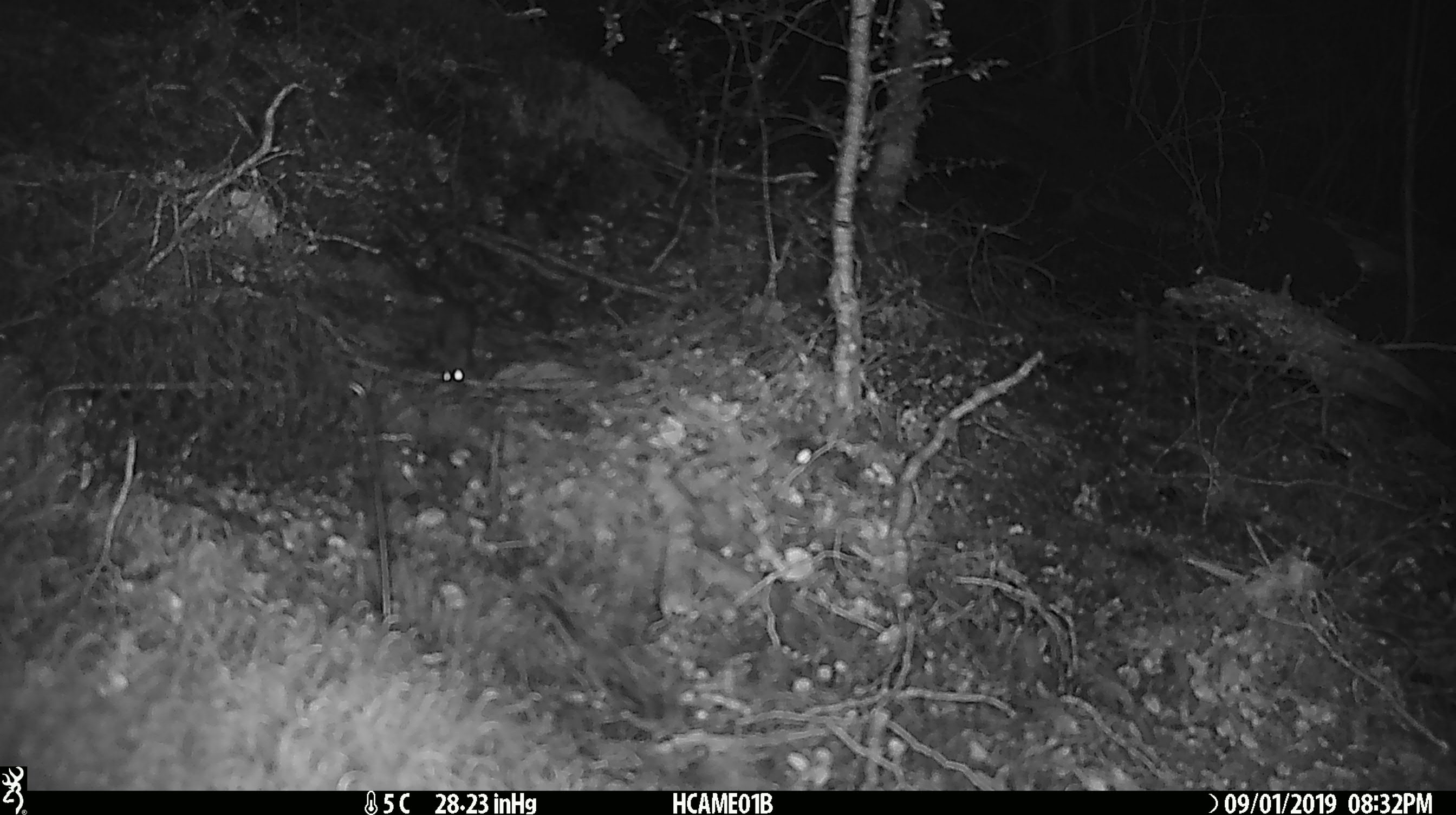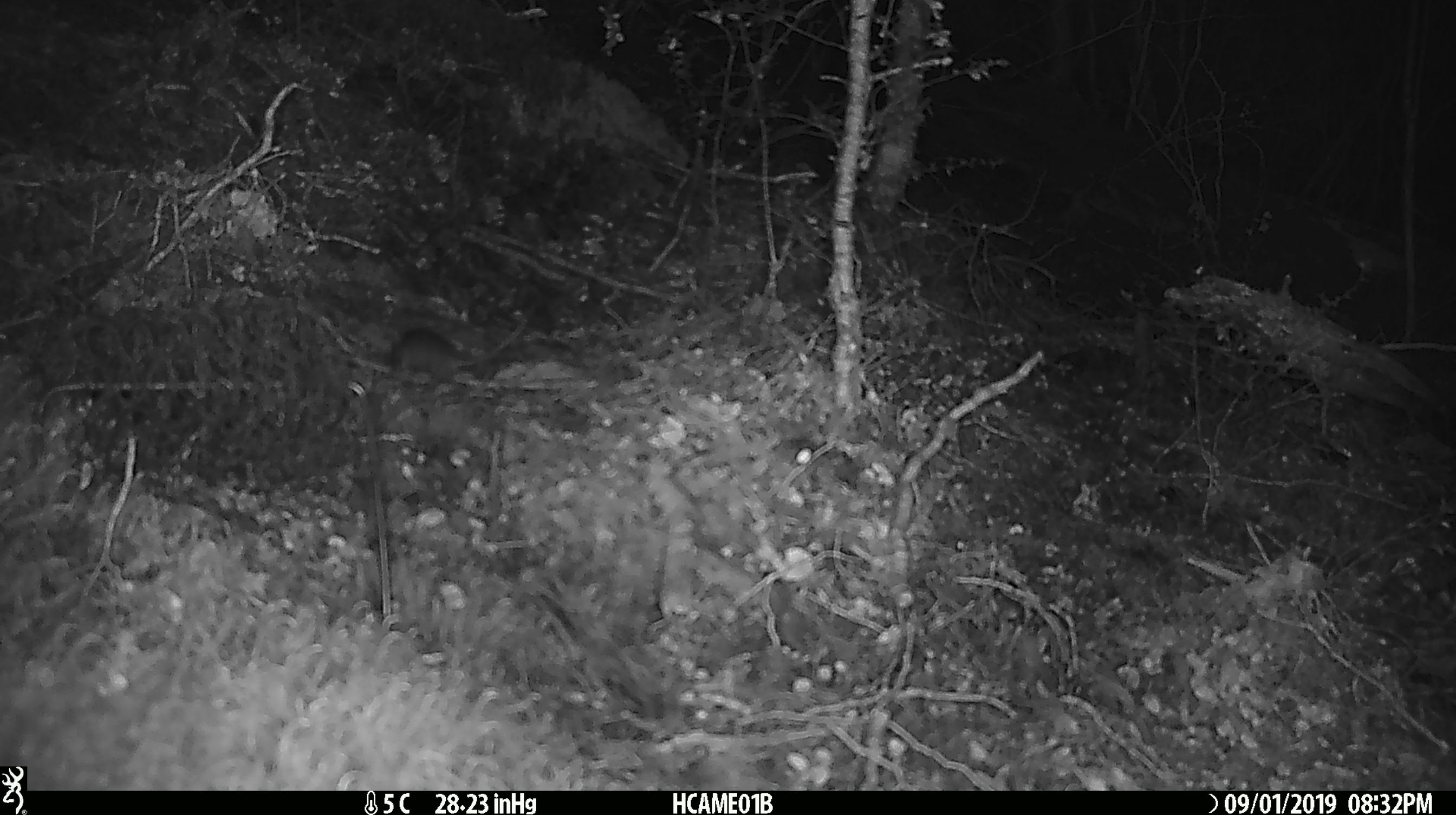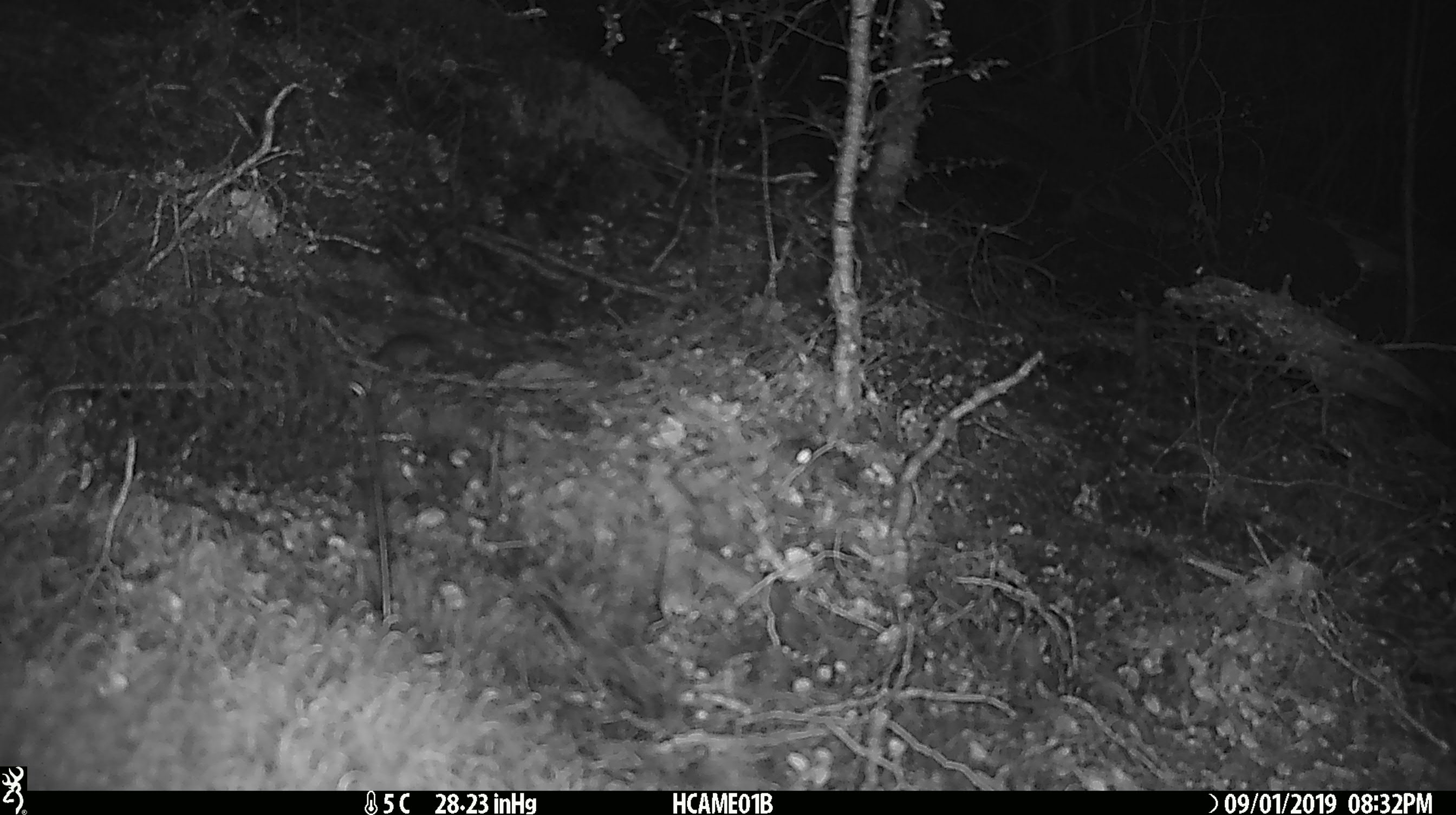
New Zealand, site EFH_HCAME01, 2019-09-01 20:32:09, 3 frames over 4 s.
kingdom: Animalia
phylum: Chordata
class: Mammalia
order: Rodentia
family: Muridae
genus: Mus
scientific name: Mus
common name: mouse